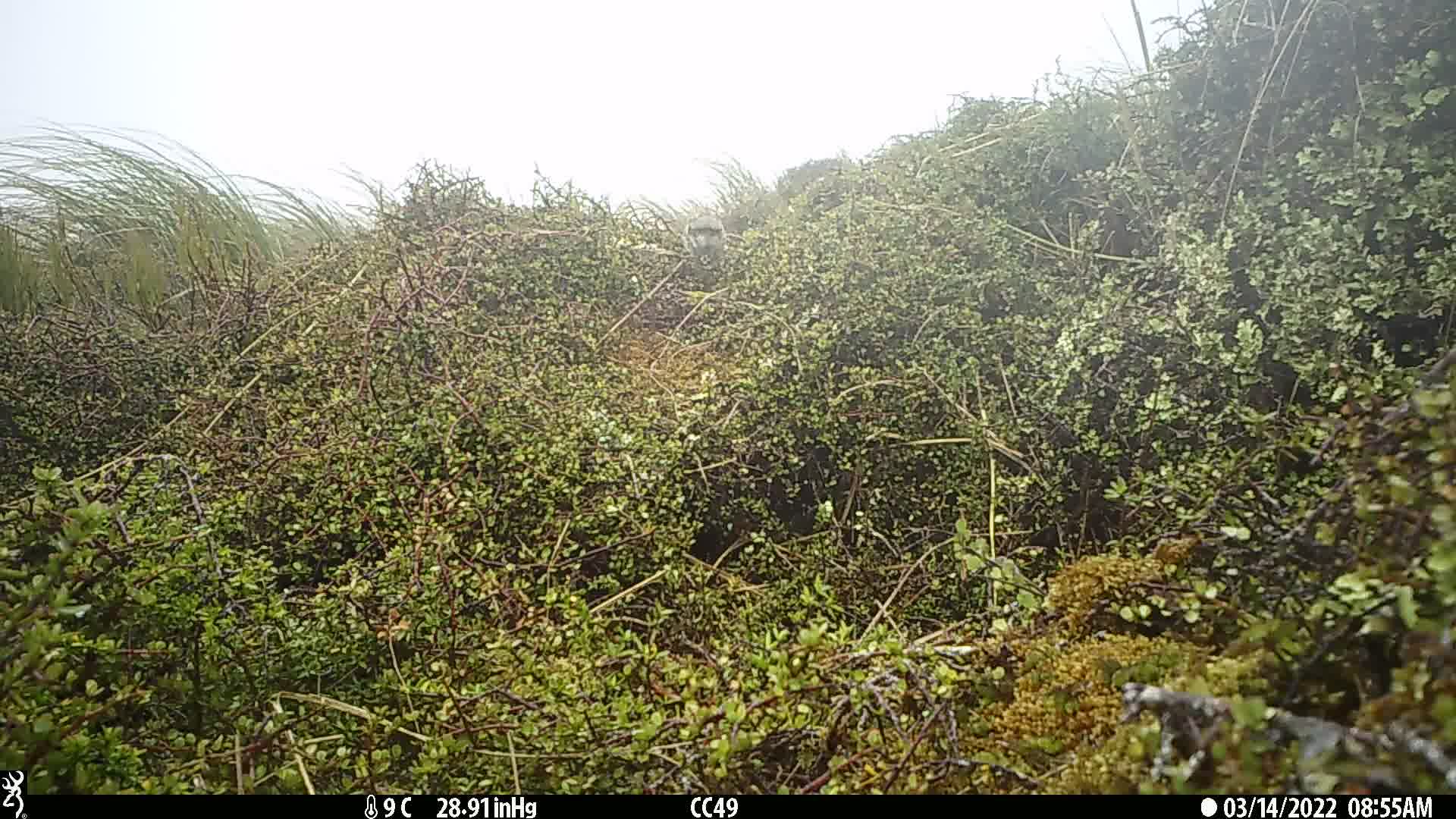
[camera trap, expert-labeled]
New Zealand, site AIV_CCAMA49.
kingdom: Animalia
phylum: Chordata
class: Aves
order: Passeriformes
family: Motacillidae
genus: Anthus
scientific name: Anthus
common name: pipit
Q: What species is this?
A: Pipit (Anthus).